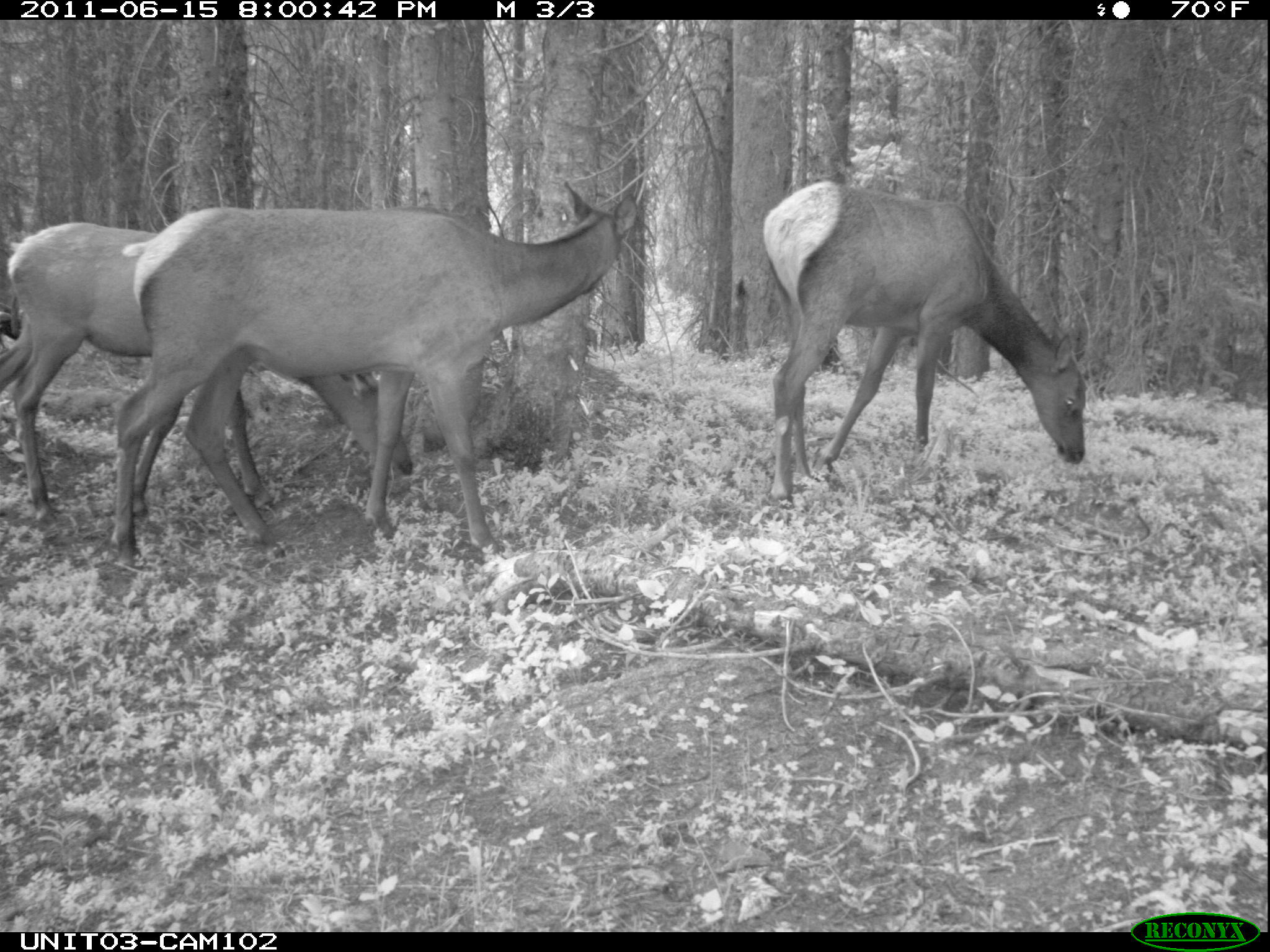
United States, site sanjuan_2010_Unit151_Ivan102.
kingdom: Animalia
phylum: Chordata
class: Mammalia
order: Artiodactyla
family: Cervidae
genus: Cervus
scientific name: Cervus elaphus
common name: red deer